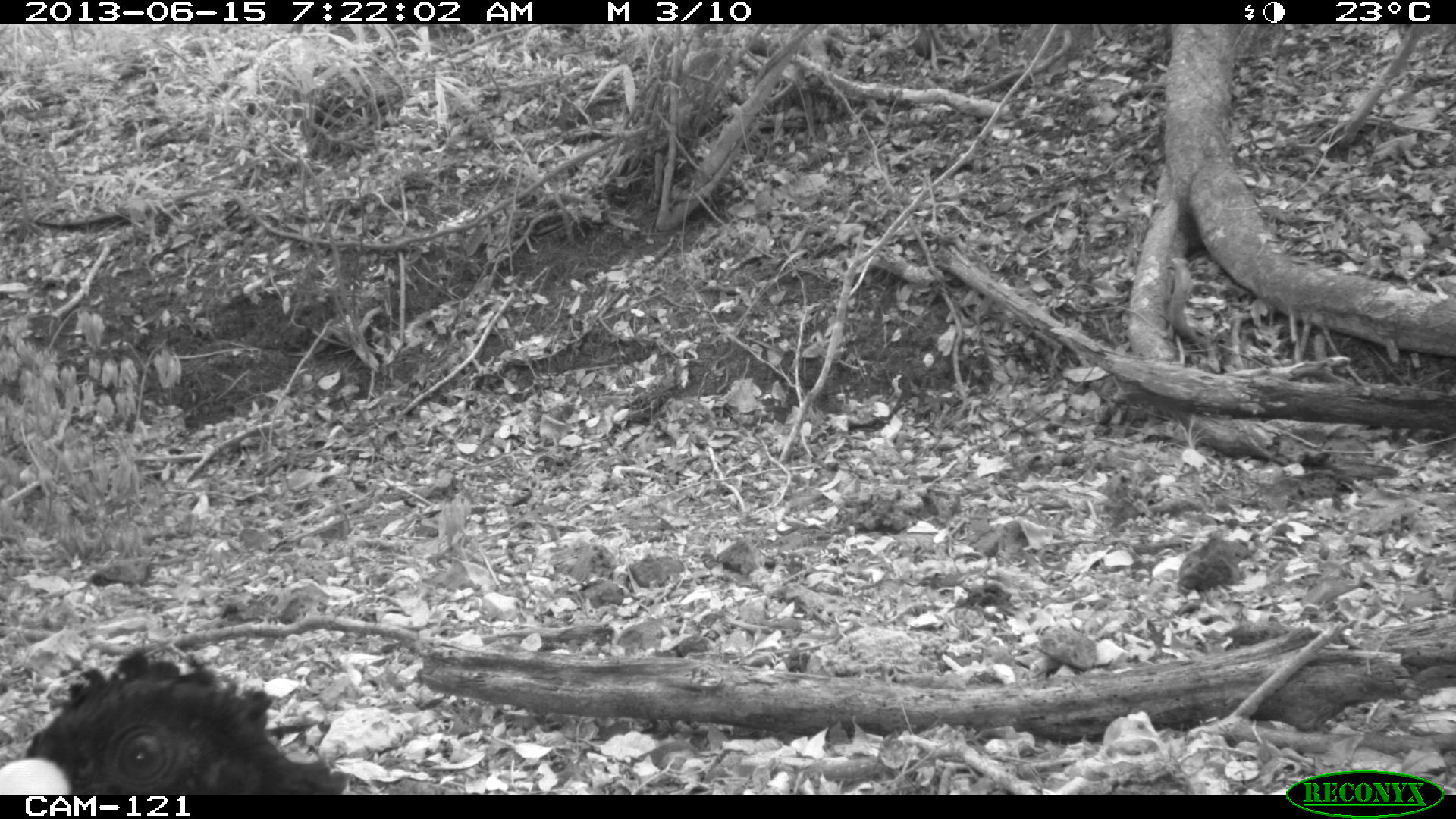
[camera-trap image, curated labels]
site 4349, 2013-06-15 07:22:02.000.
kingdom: Animalia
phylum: Chordata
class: Aves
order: Galliformes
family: Cracidae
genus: Crax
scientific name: Crax rubra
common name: great curassow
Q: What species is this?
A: Crax rubra (great curassow).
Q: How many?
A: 1.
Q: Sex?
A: Male.